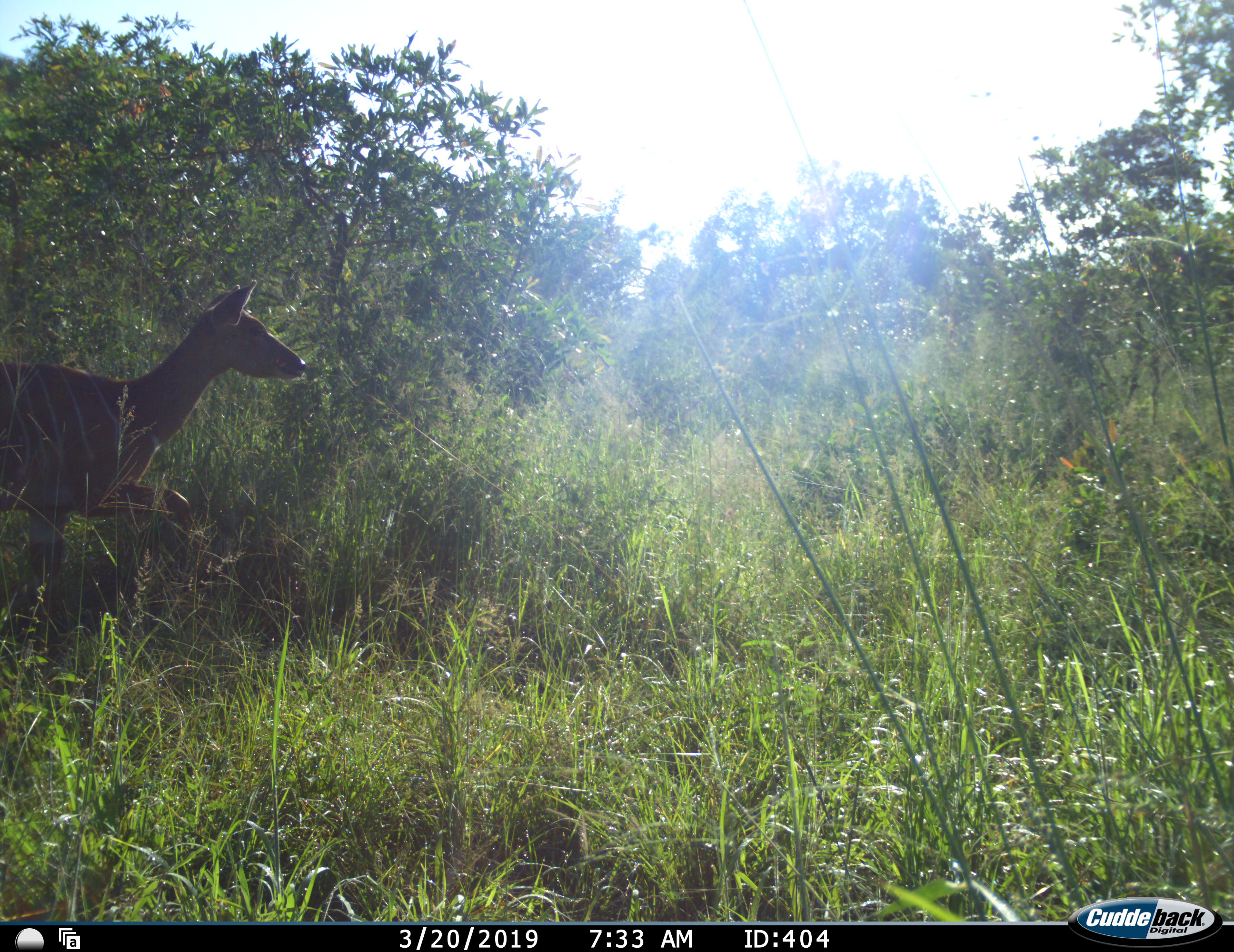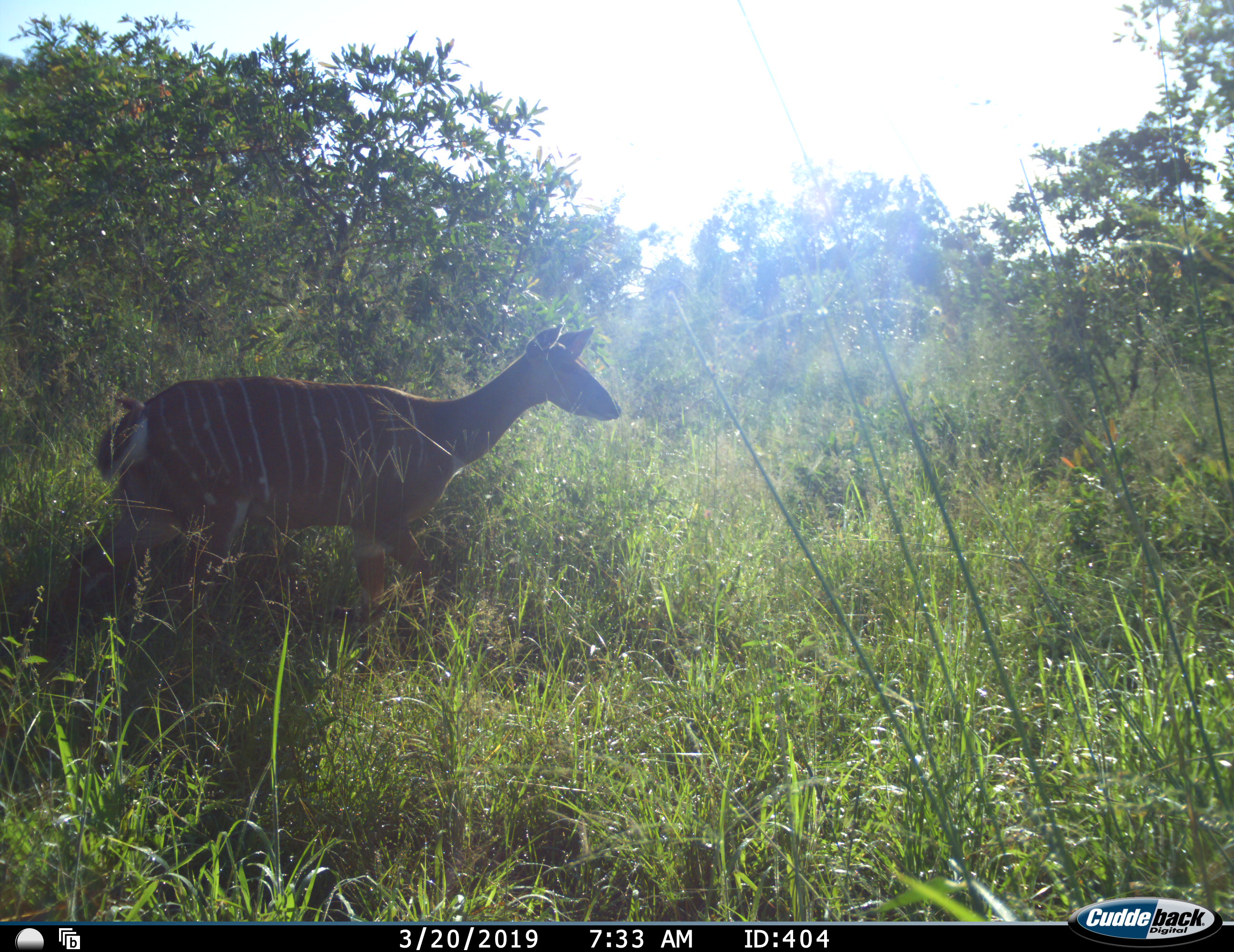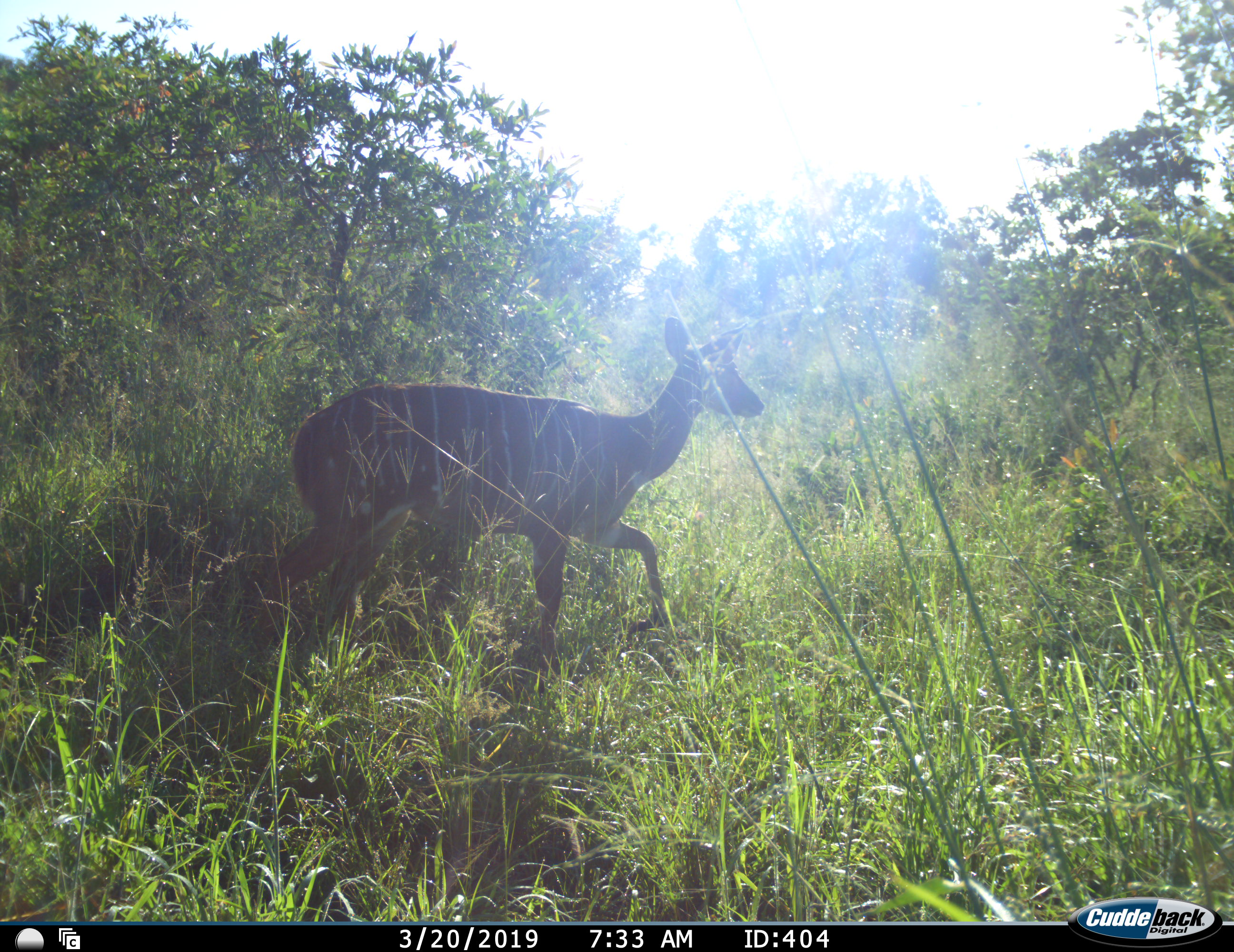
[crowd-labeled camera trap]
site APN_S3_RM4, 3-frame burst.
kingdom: Animalia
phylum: Chordata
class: Mammalia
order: Artiodactyla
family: Bovidae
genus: Tragelaphus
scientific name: Tragelaphus angasii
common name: nyala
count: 1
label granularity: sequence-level